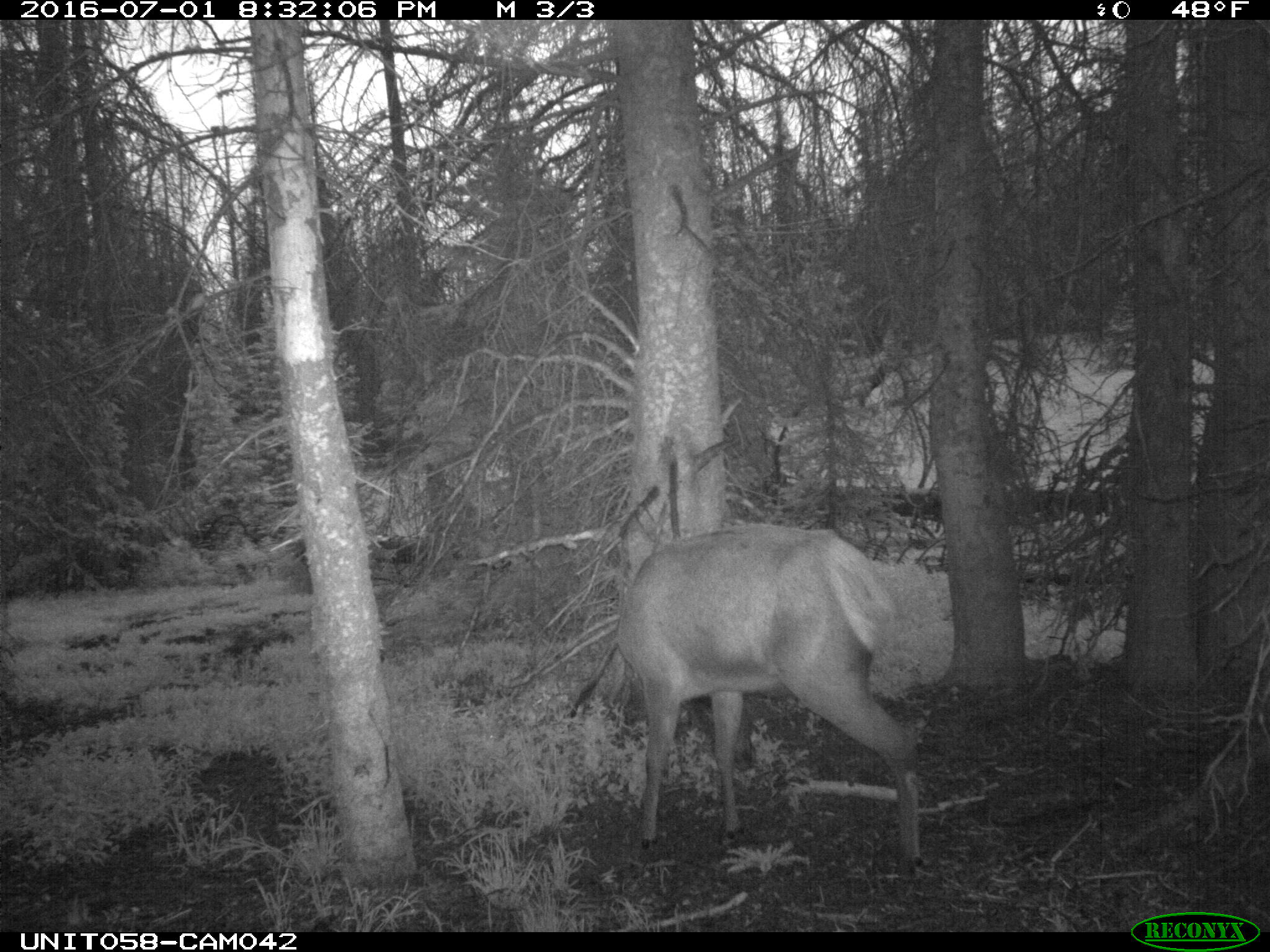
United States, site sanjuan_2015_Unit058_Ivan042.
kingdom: Animalia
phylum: Chordata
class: Mammalia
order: Artiodactyla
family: Cervidae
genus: Cervus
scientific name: Cervus elaphus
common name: red deer